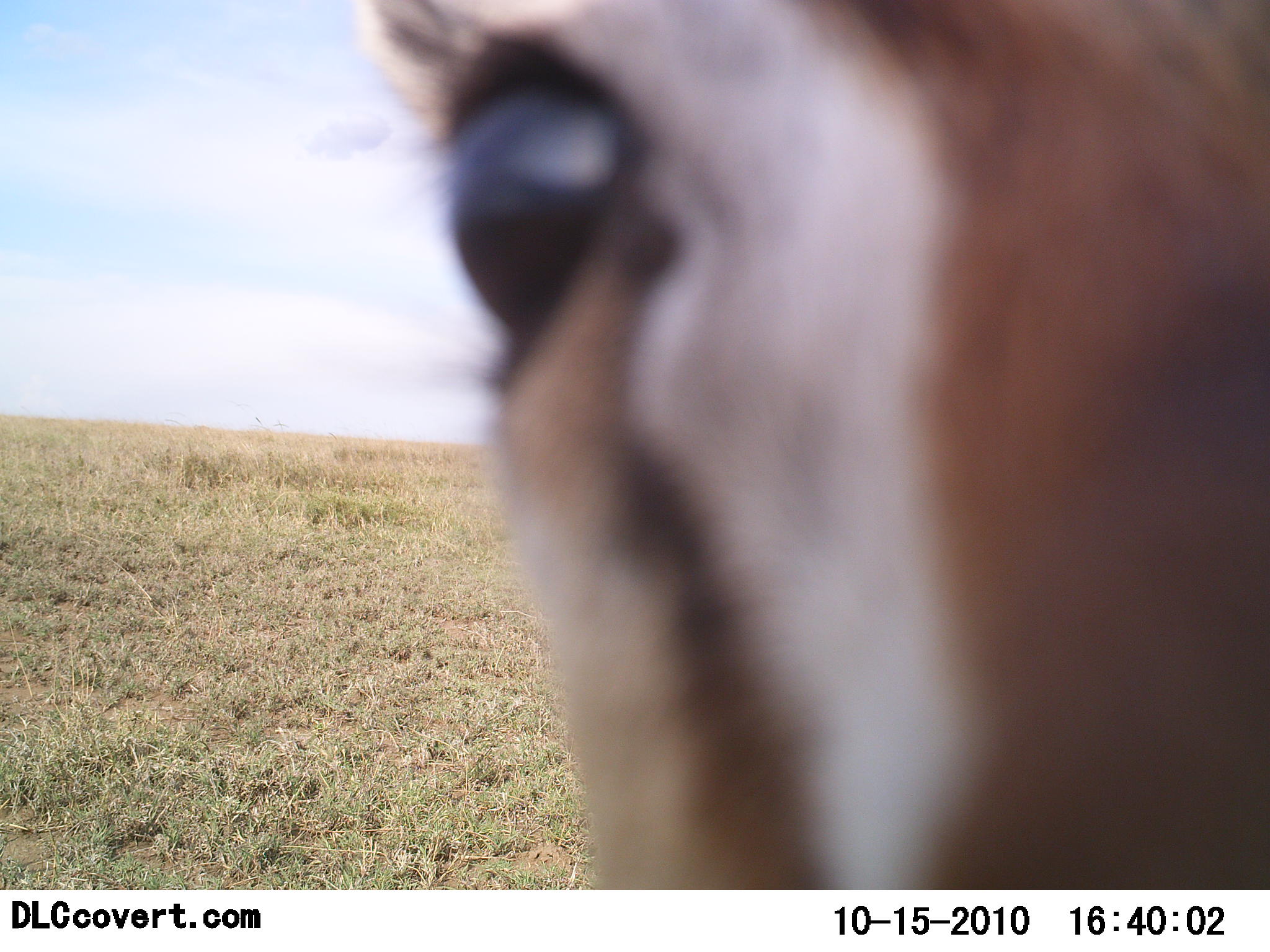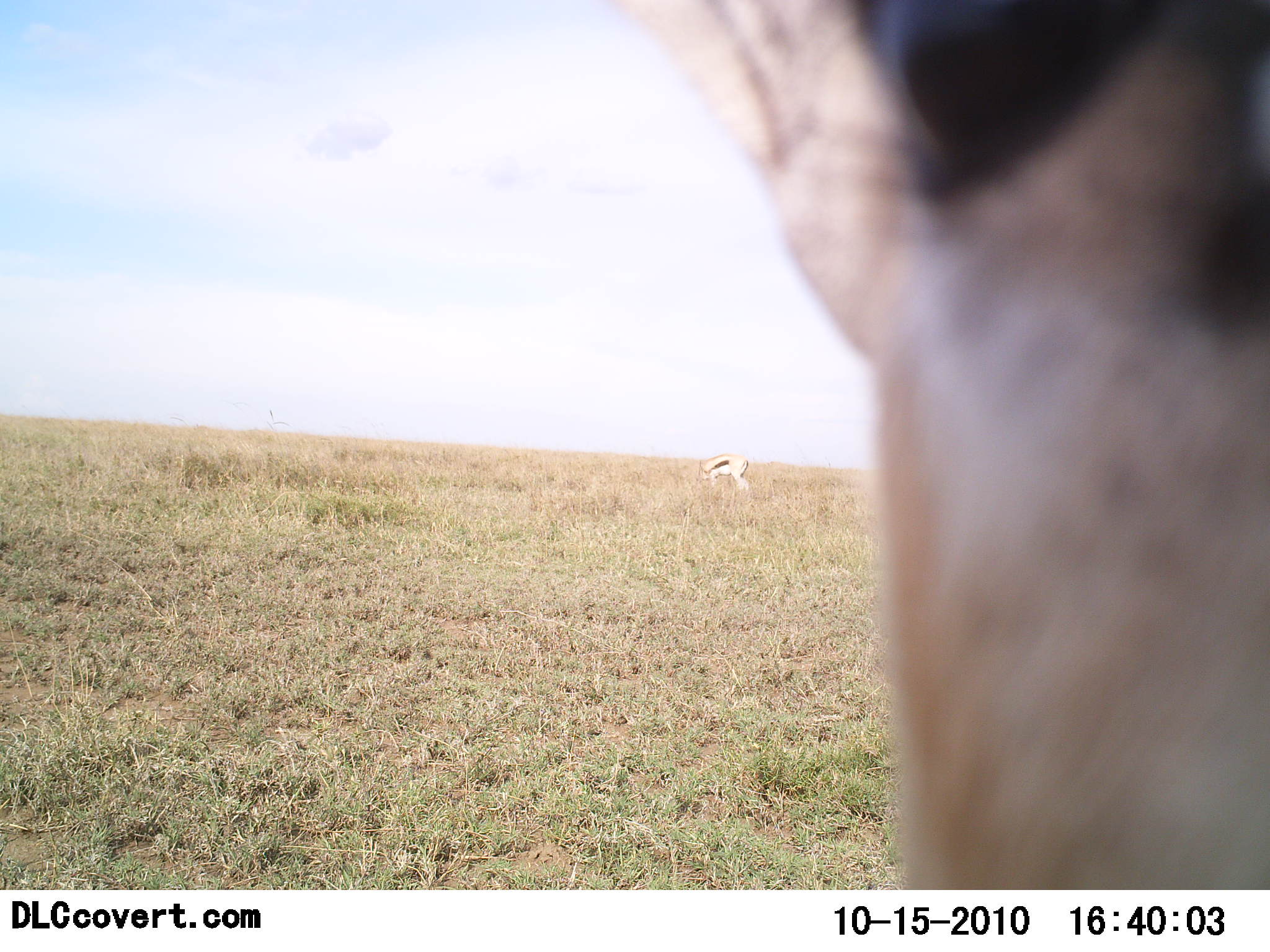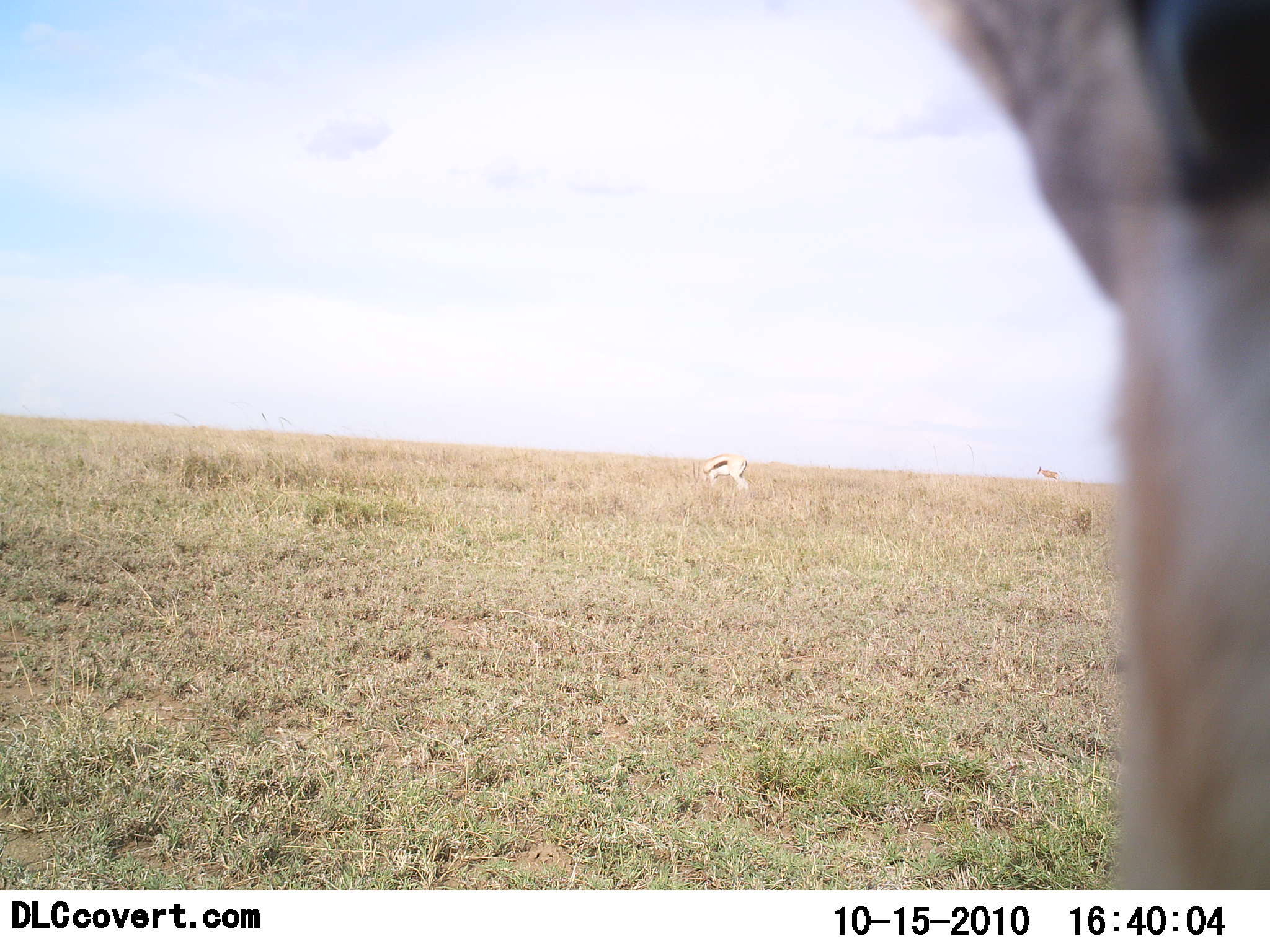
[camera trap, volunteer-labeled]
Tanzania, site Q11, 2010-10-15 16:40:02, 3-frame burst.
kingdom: Animalia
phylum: Chordata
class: Mammalia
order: Artiodactyla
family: Bovidae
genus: Eudorcas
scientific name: Eudorcas thomsonii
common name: thomson's gazelle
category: gazellethomsons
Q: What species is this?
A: Gazellethomsons (thomson's gazelle) (Eudorcas thomsonii).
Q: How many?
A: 2.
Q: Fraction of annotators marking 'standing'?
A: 92%.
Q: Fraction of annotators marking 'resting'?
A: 0%.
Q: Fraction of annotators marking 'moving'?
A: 8%.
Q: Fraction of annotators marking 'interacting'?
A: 15%.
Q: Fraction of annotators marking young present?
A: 0%.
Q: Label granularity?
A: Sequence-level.